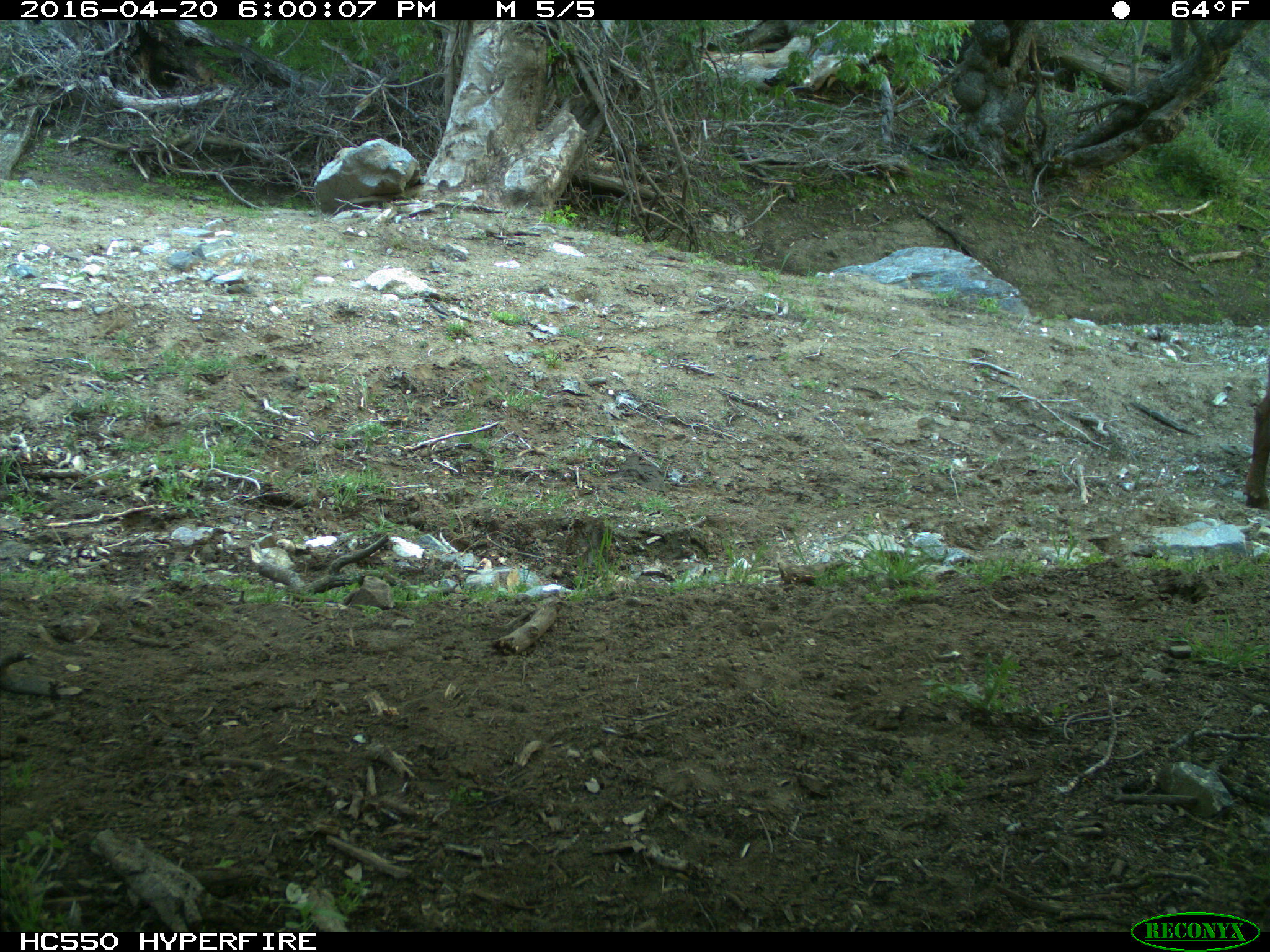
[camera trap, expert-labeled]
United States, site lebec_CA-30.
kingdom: Animalia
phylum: Chordata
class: Mammalia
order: Artiodactyla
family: Bovidae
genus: Bos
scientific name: Bos taurus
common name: domestic cow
Bos taurus (domestic cow).